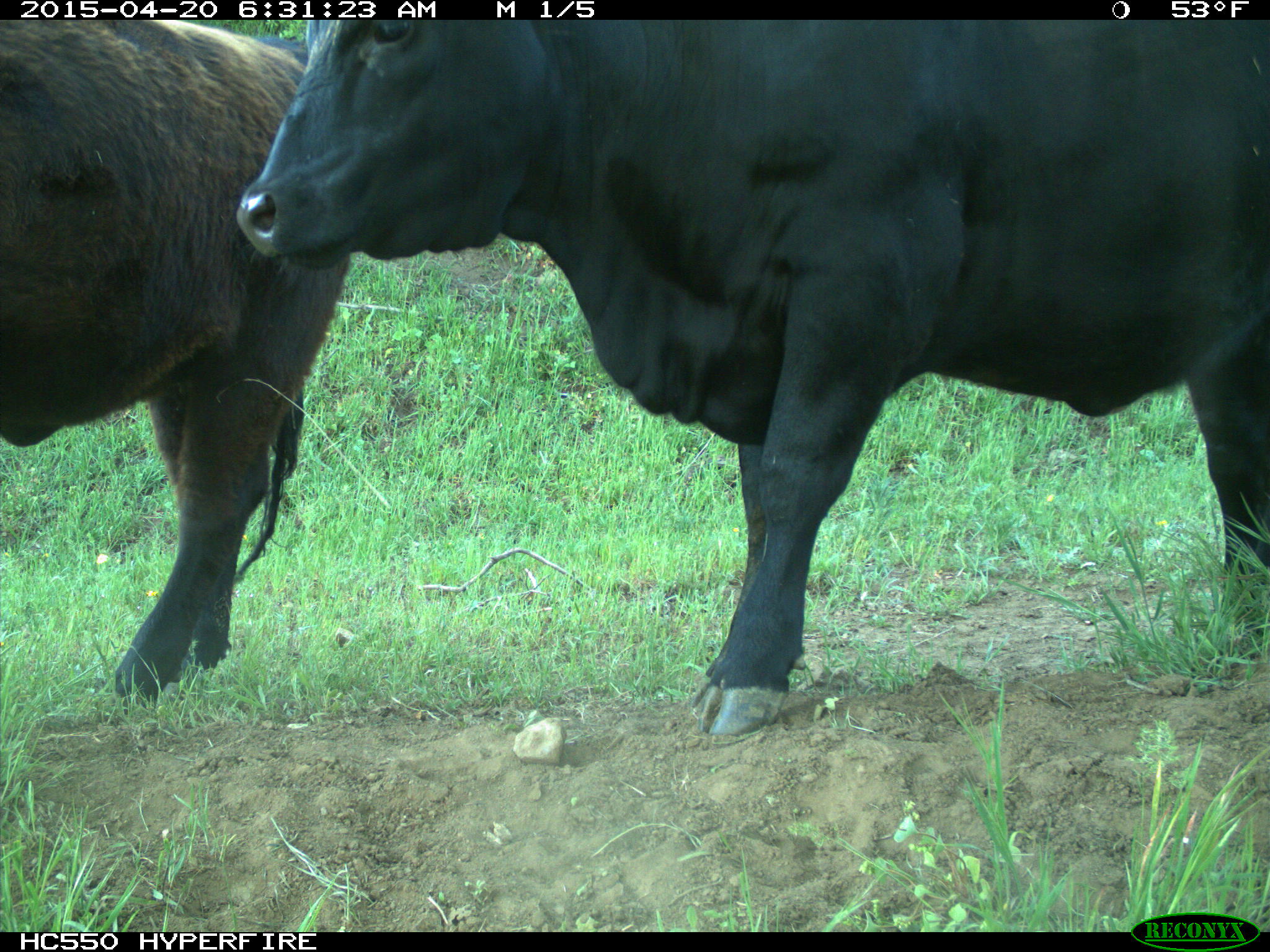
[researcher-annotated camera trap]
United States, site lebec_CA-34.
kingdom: Animalia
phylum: Chordata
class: Mammalia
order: Artiodactyla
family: Bovidae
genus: Bos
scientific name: Bos taurus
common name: domestic cow